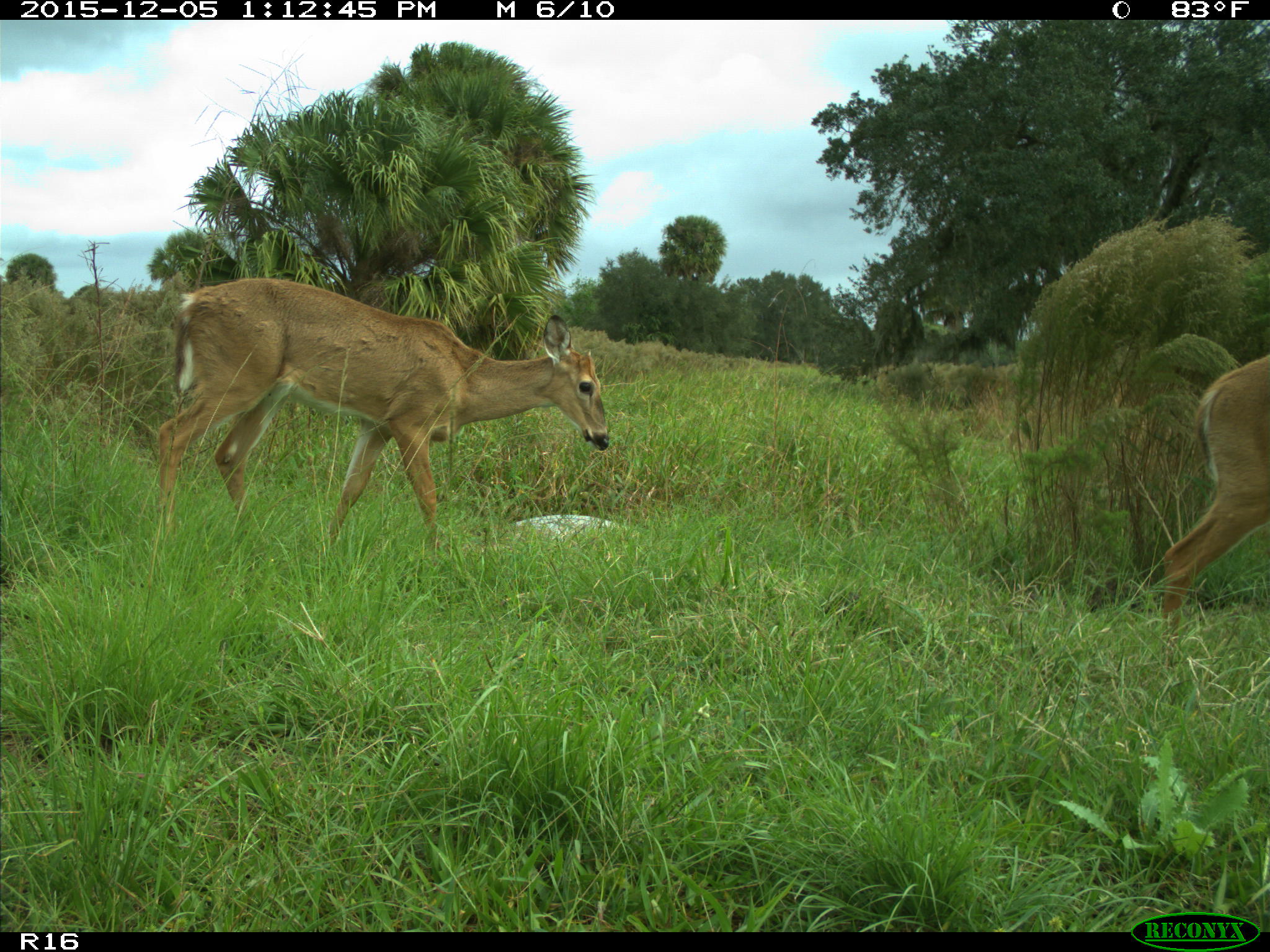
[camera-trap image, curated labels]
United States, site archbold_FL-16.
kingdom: Animalia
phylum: Chordata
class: Mammalia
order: Artiodactyla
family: Cervidae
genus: Odocoileus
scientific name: Odocoileus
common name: deer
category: unidentified deer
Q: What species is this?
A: Unidentified deer (deer) (Odocoileus).